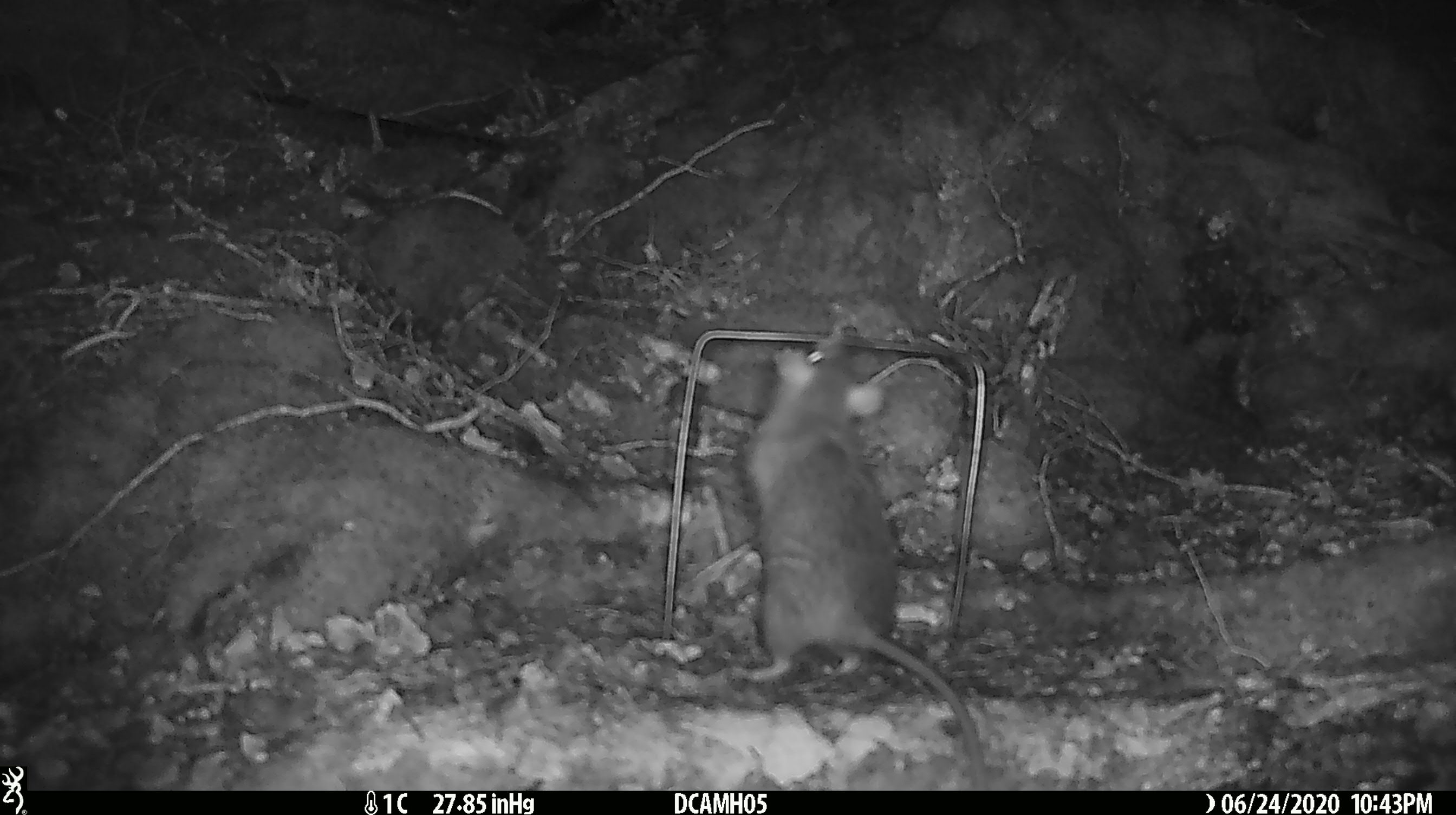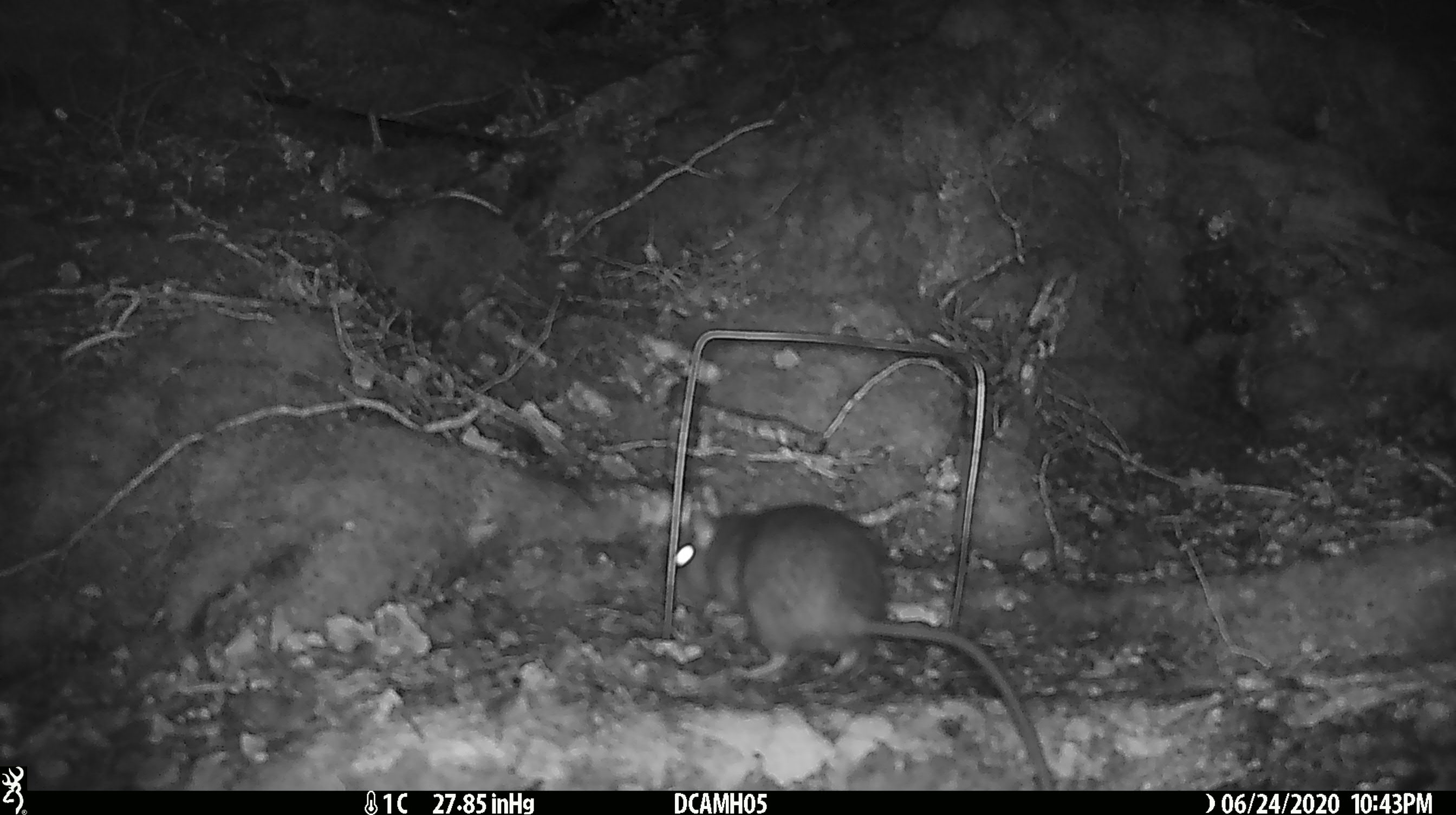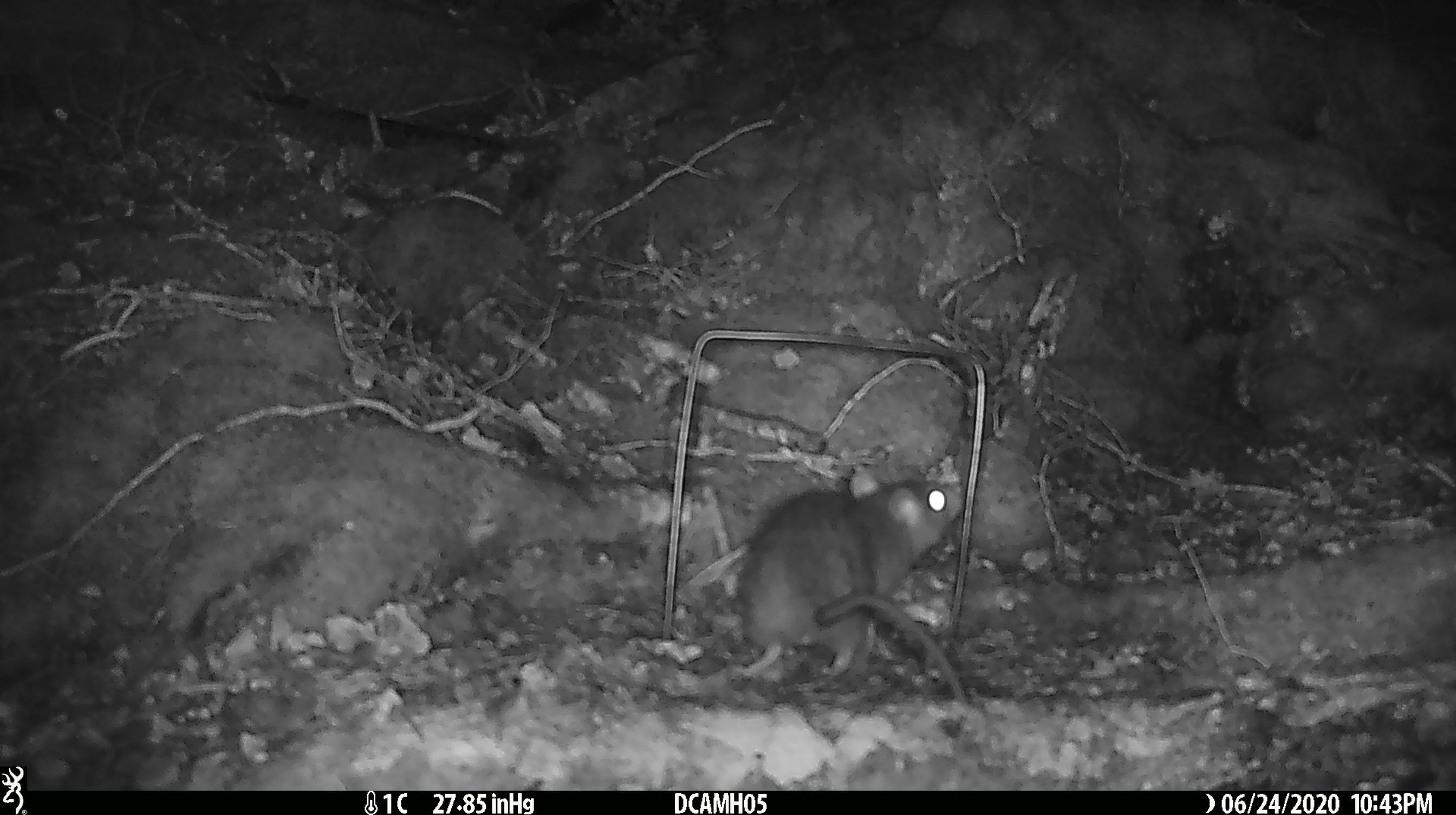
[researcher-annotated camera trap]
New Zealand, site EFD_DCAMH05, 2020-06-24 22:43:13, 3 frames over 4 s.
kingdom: Animalia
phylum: Chordata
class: Mammalia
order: Rodentia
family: Muridae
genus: Rattus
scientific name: Rattus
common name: rat